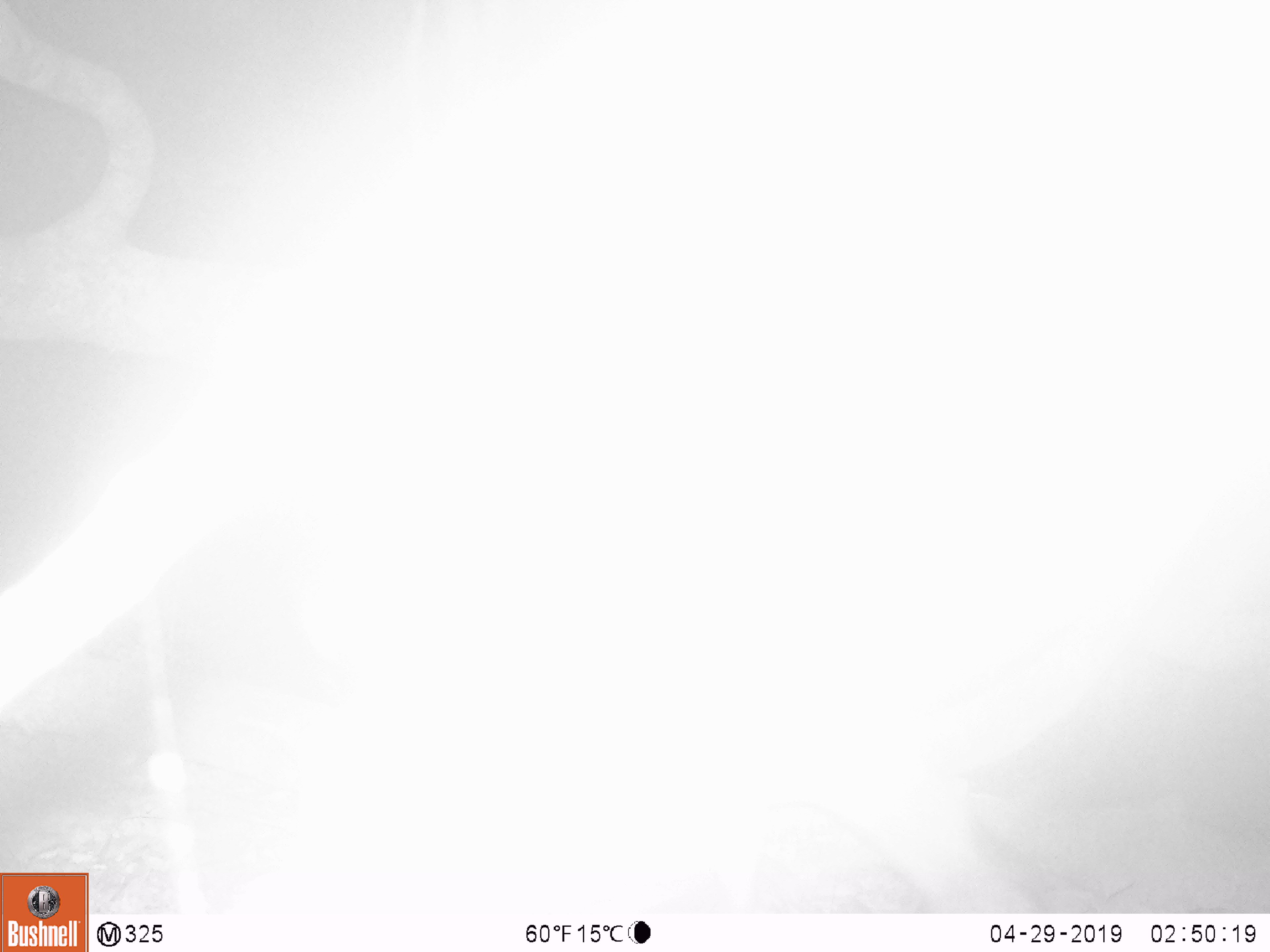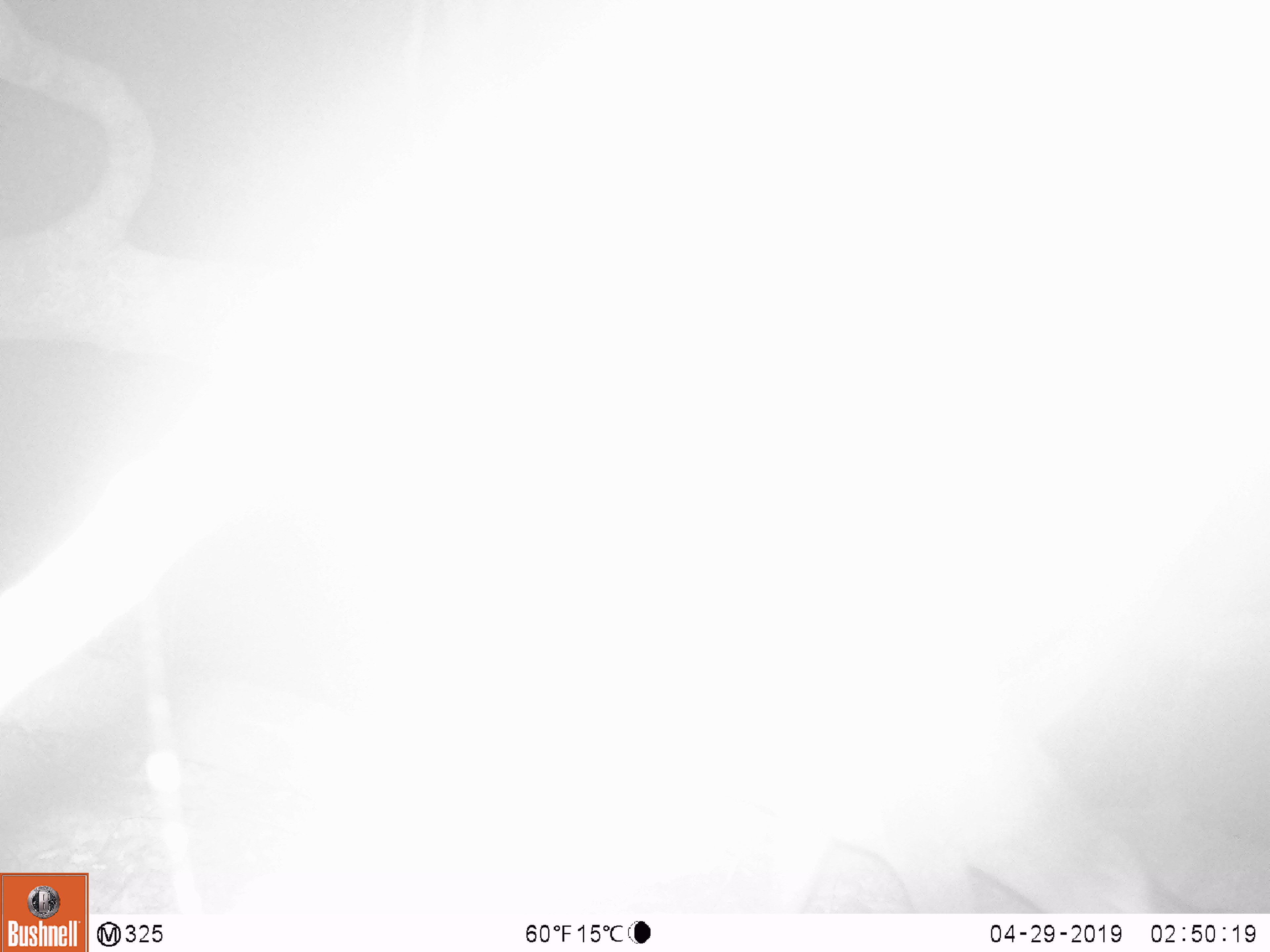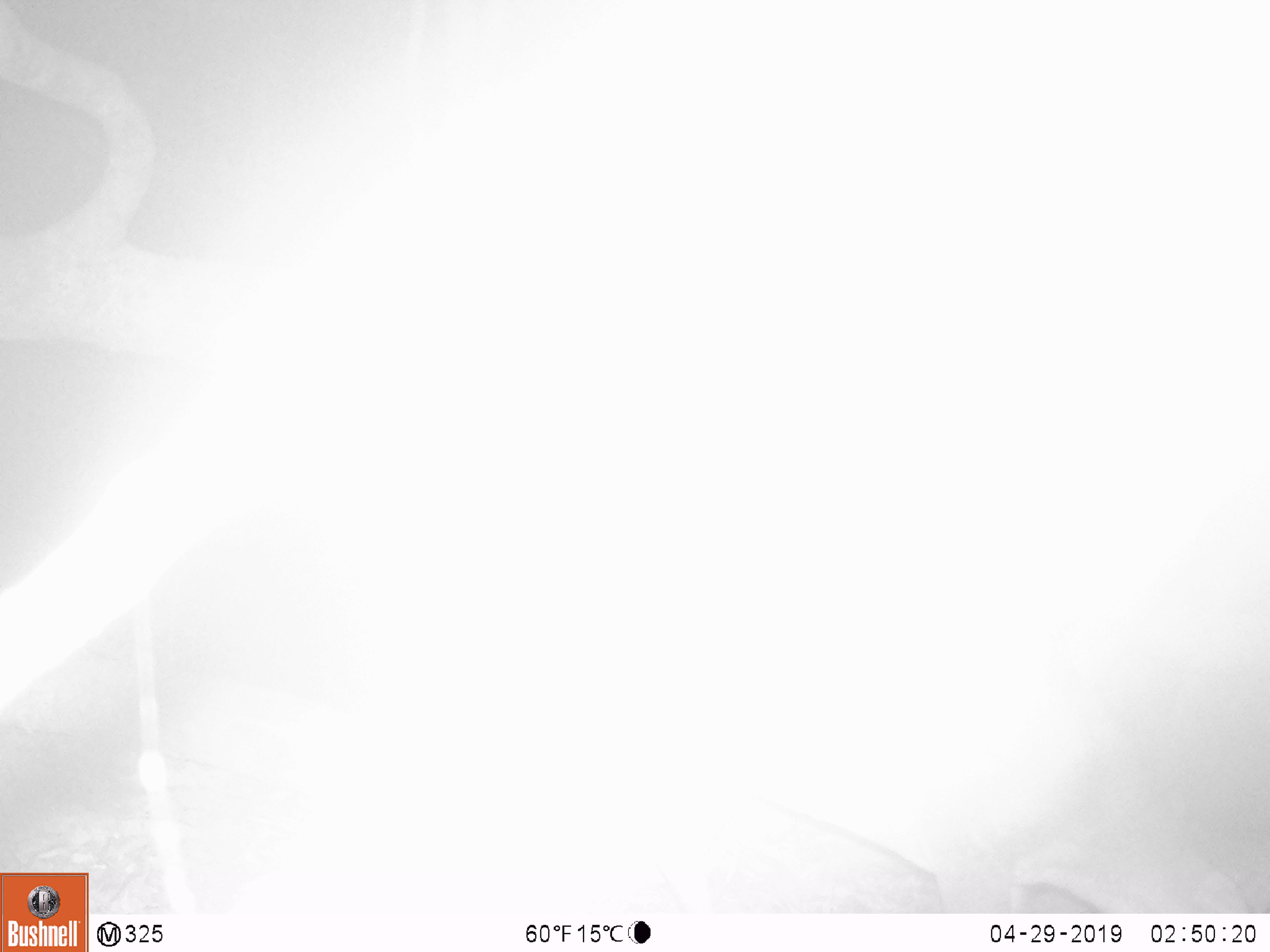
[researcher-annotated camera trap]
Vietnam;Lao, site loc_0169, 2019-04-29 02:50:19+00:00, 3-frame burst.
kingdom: Animalia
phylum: Chordata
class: Mammalia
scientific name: Laurasiatheria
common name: ungulate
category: unidentified ungulates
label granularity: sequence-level